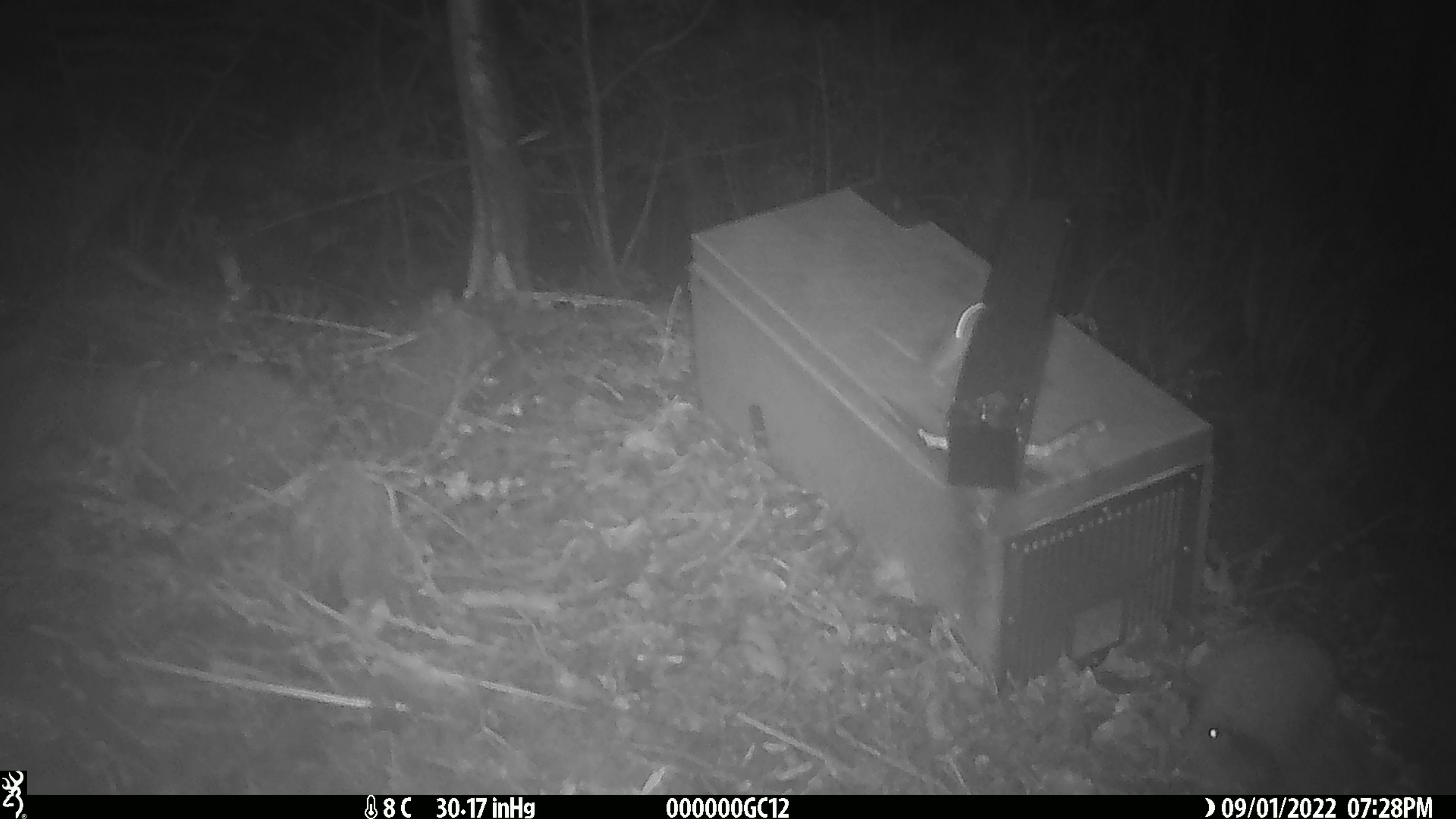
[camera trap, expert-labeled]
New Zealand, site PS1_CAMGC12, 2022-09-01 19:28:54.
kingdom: Animalia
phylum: Chordata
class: Mammalia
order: Rodentia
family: Muridae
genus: Mus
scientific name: Mus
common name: mouse